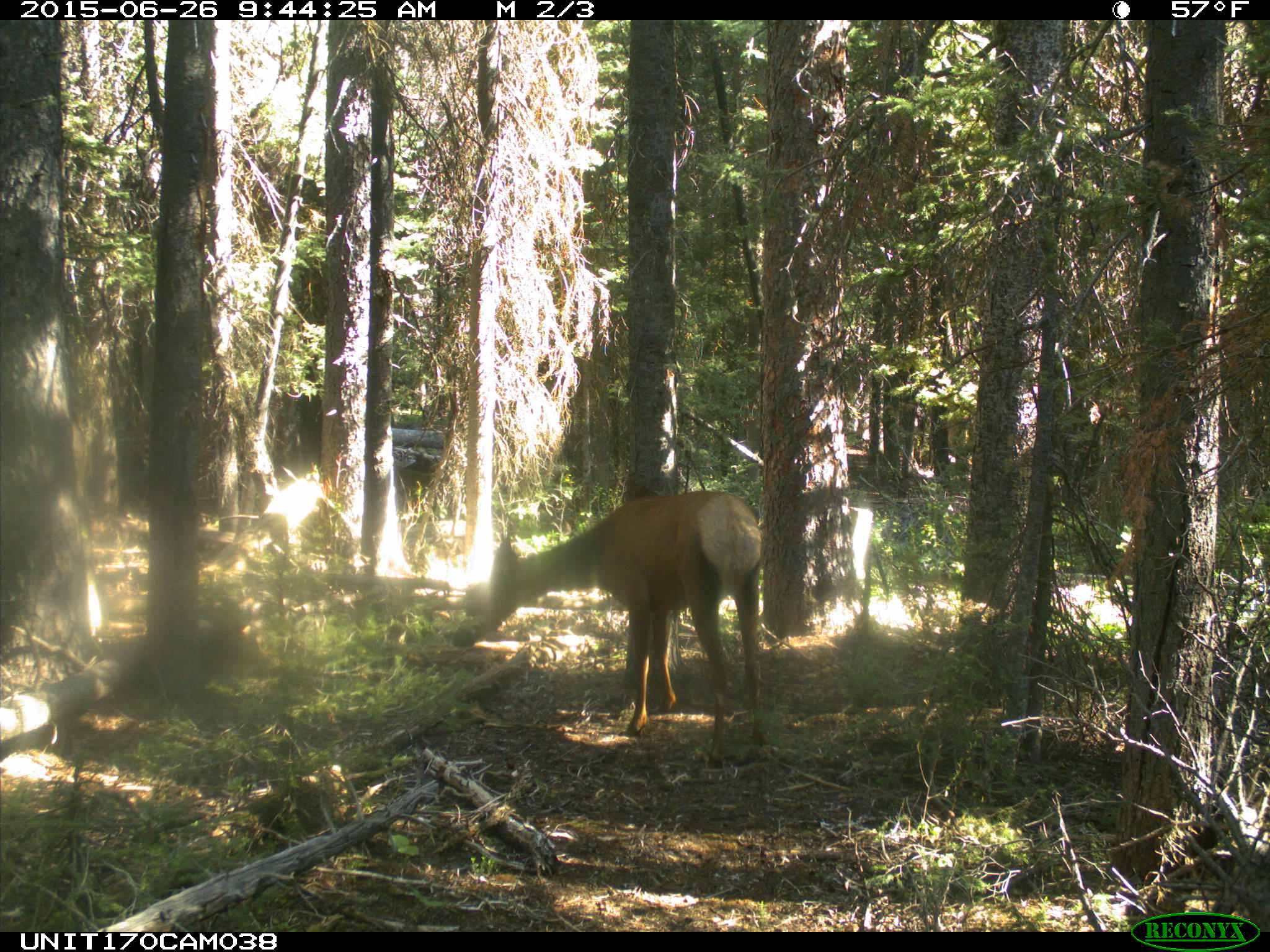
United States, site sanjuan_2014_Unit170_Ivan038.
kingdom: Animalia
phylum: Chordata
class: Mammalia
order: Artiodactyla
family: Cervidae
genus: Cervus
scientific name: Cervus elaphus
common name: red deer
Cervus elaphus (red deer).